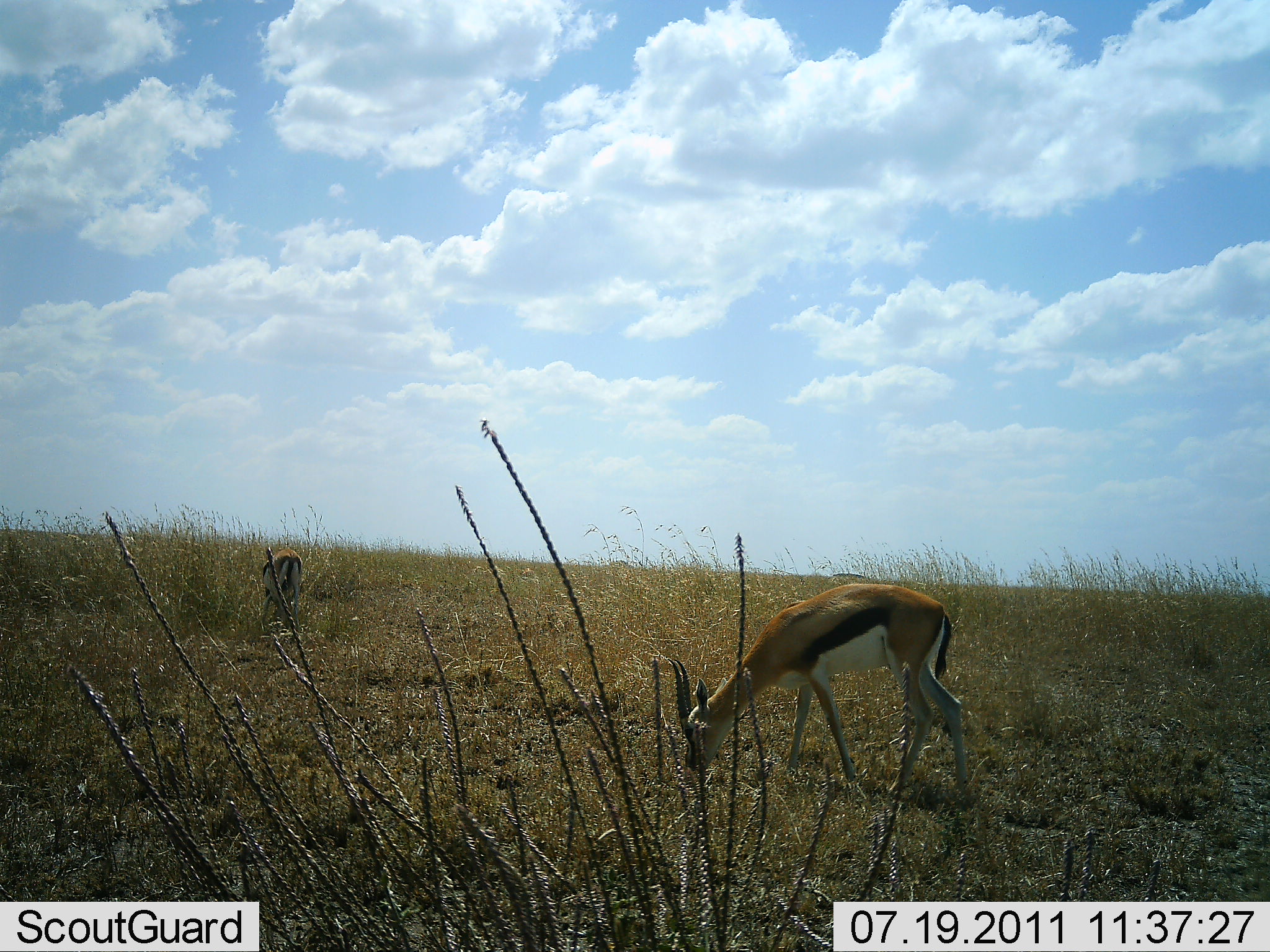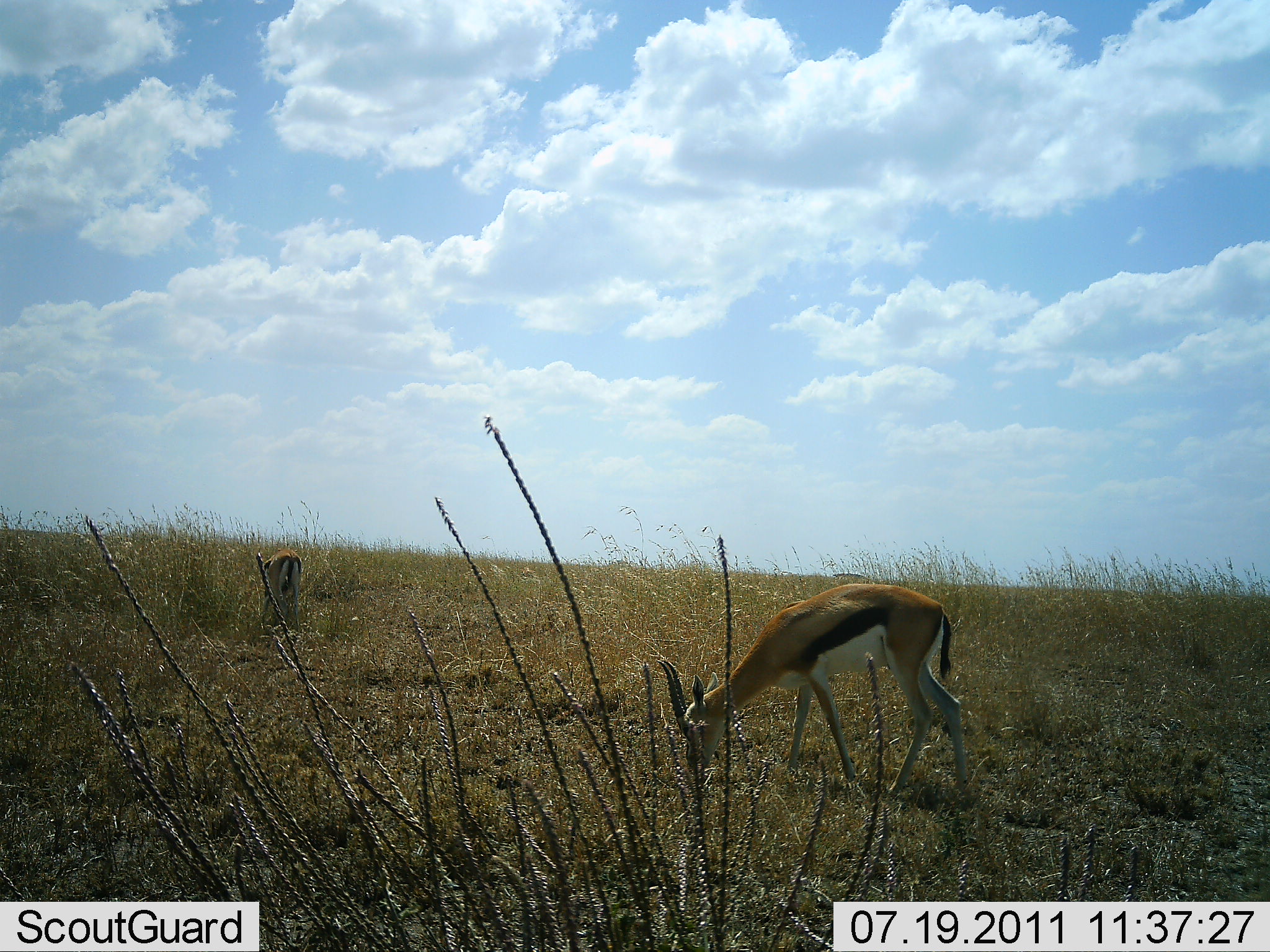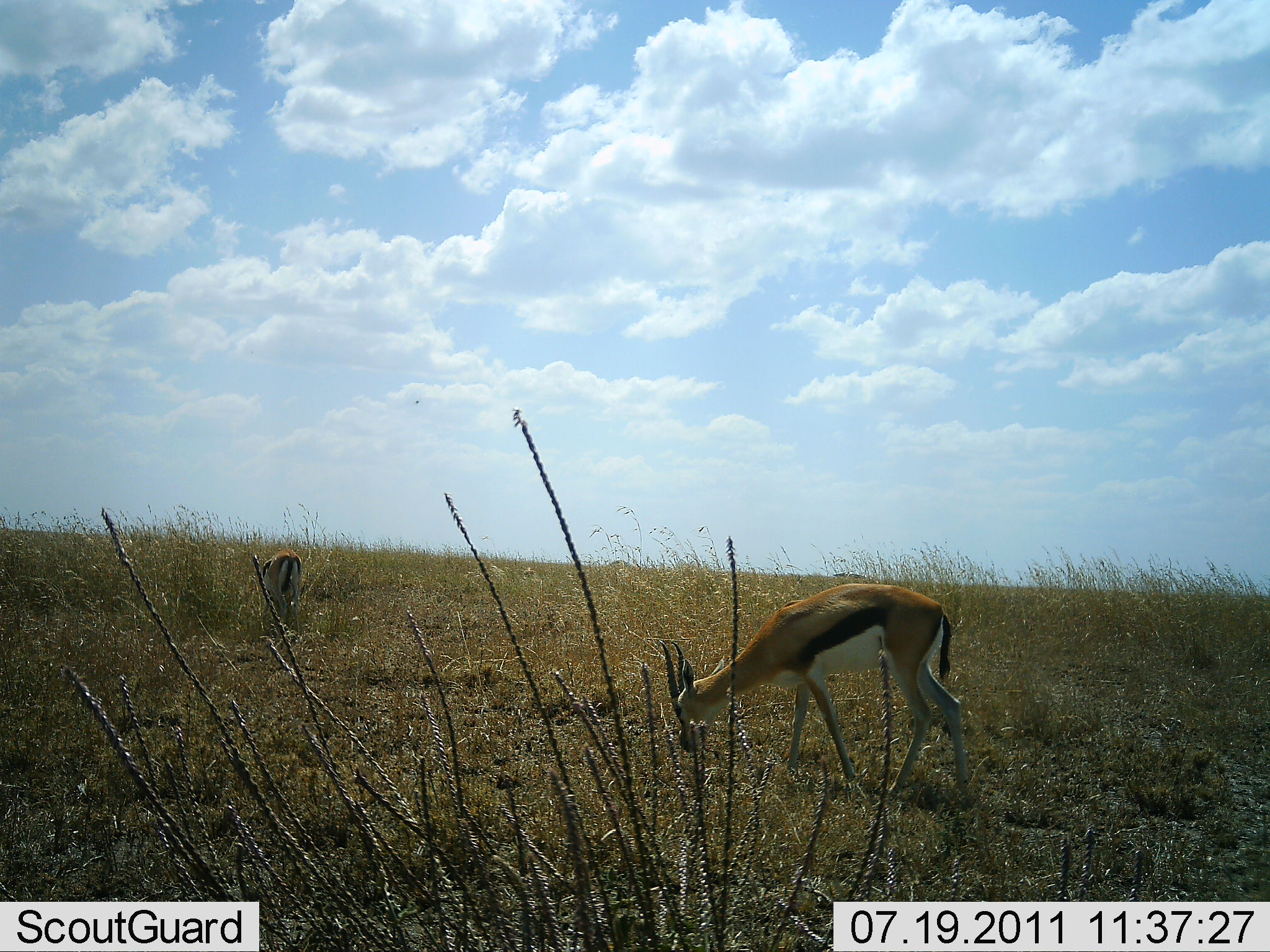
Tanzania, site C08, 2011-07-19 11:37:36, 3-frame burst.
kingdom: Animalia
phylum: Chordata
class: Mammalia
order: Artiodactyla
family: Bovidae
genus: Eudorcas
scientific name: Eudorcas thomsonii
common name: thomson's gazelle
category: gazellethomsons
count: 2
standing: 23%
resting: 0%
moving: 8%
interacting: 0%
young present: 0%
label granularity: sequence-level